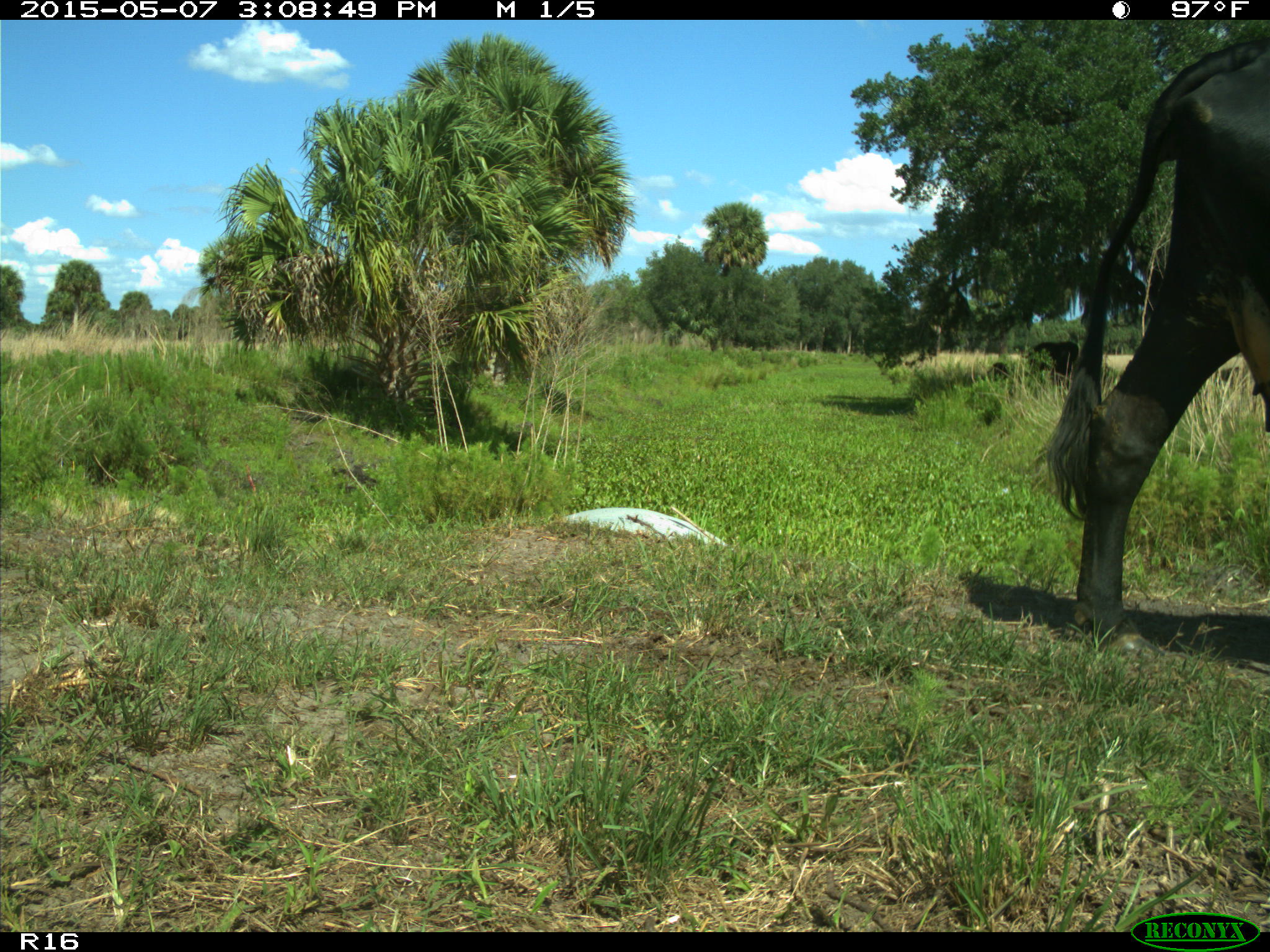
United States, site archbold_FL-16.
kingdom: Animalia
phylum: Chordata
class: Mammalia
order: Artiodactyla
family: Bovidae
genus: Bos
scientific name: Bos taurus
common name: domestic cow